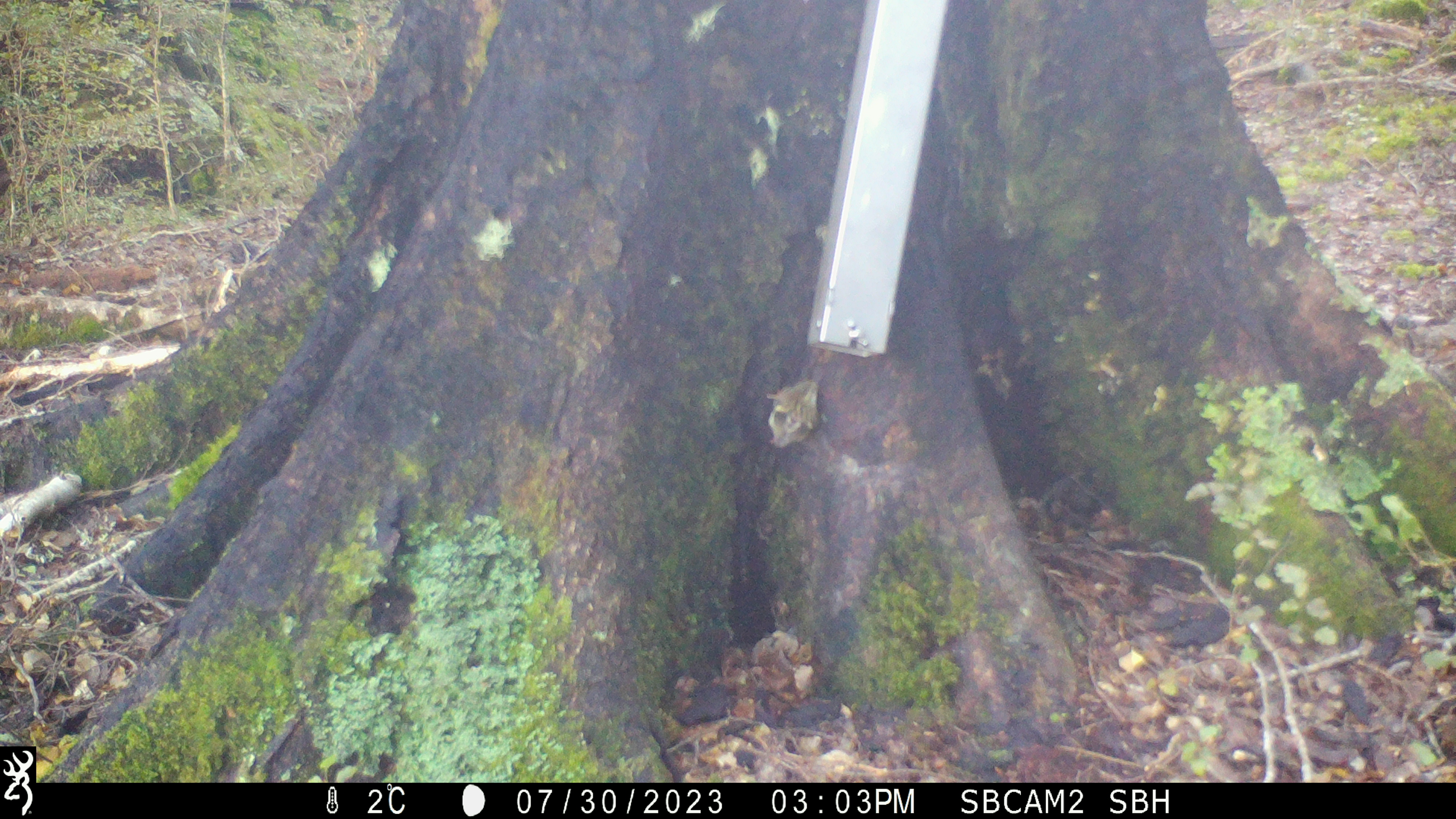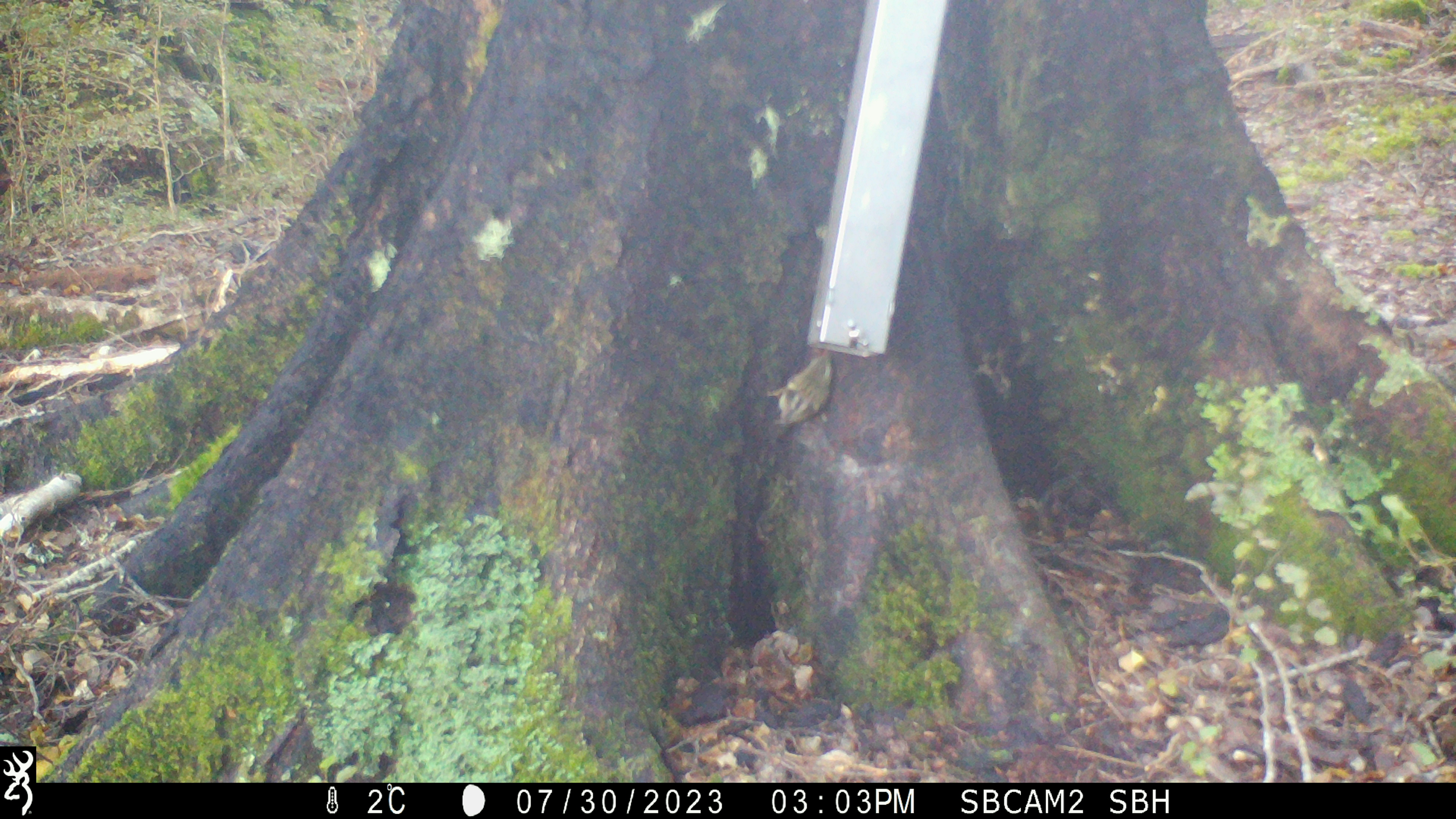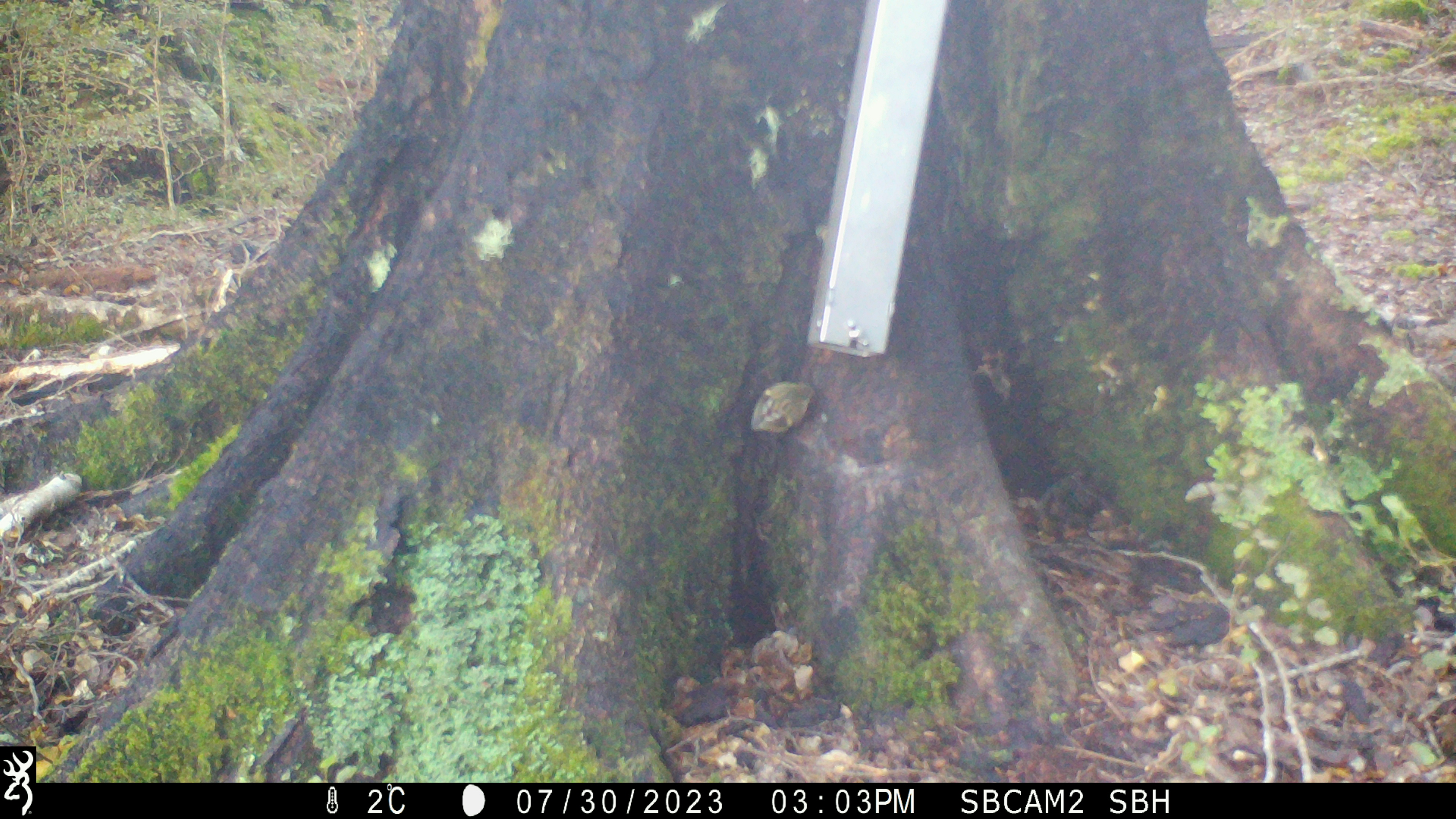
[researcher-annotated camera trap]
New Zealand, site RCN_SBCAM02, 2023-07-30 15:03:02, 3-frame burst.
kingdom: Animalia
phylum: Chordata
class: Aves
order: Passeriformes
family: Acanthisittidae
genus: Acanthisitta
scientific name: Acanthisitta chloris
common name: rifleman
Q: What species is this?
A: Rifleman (Acanthisitta chloris).